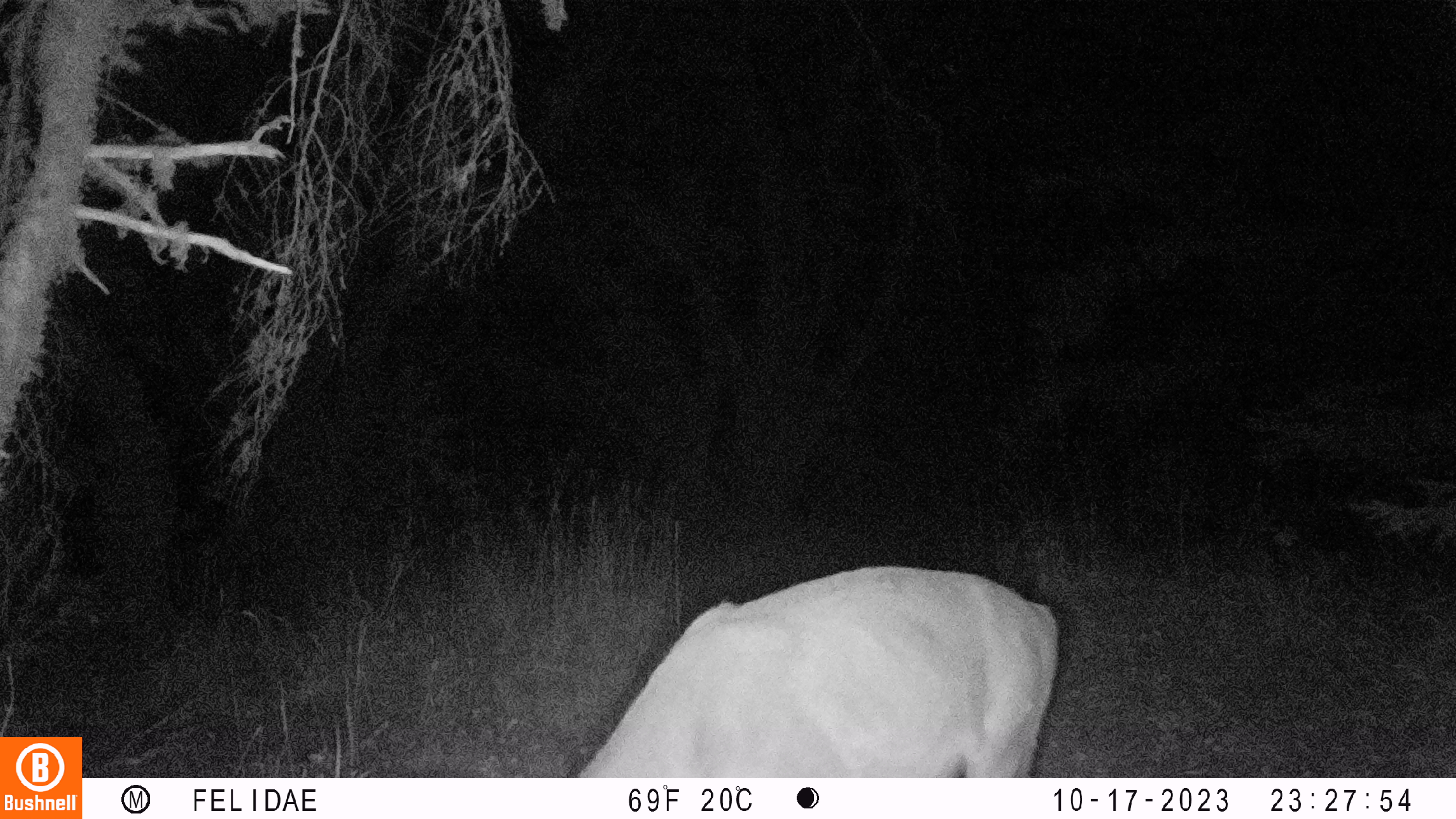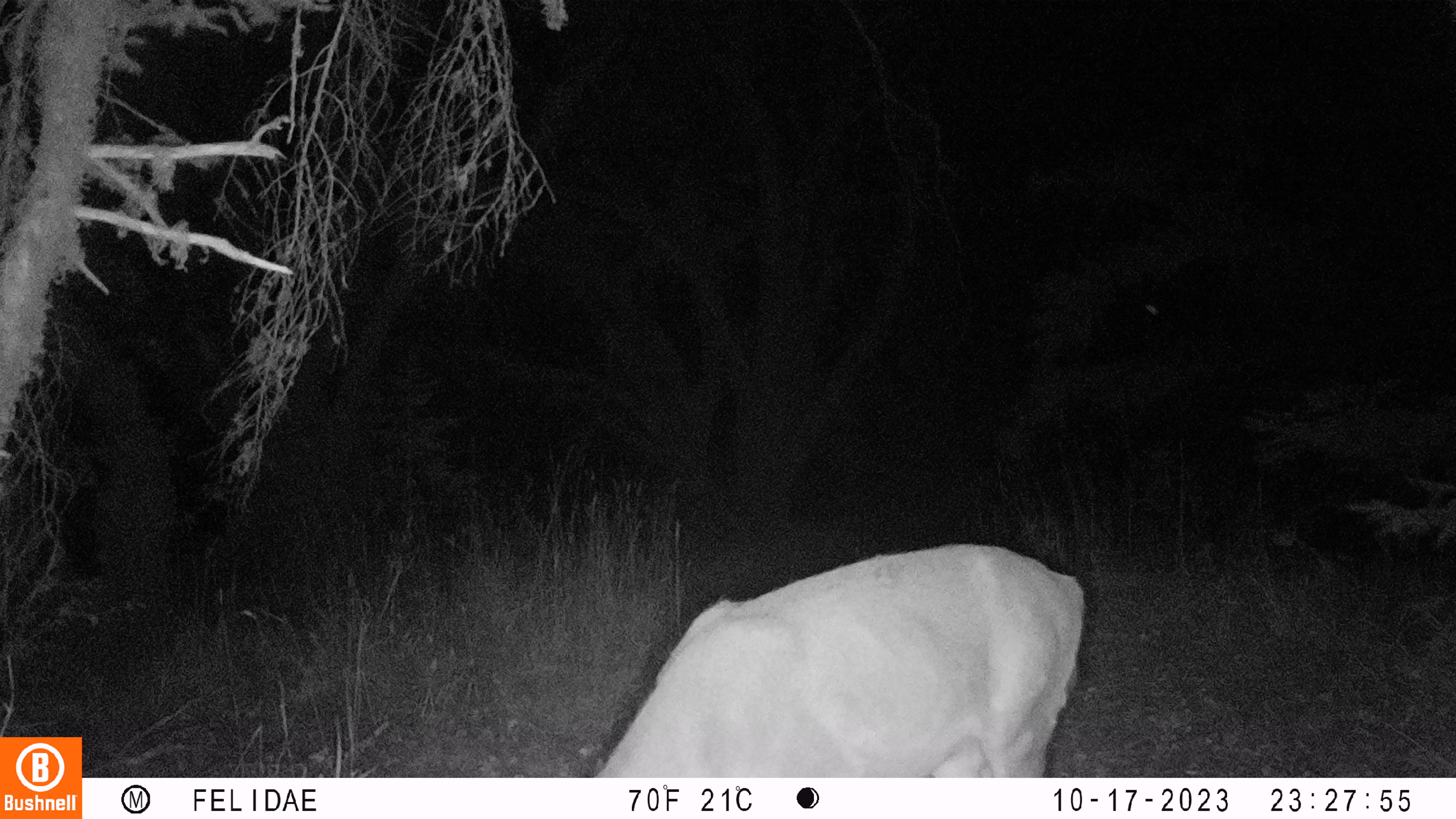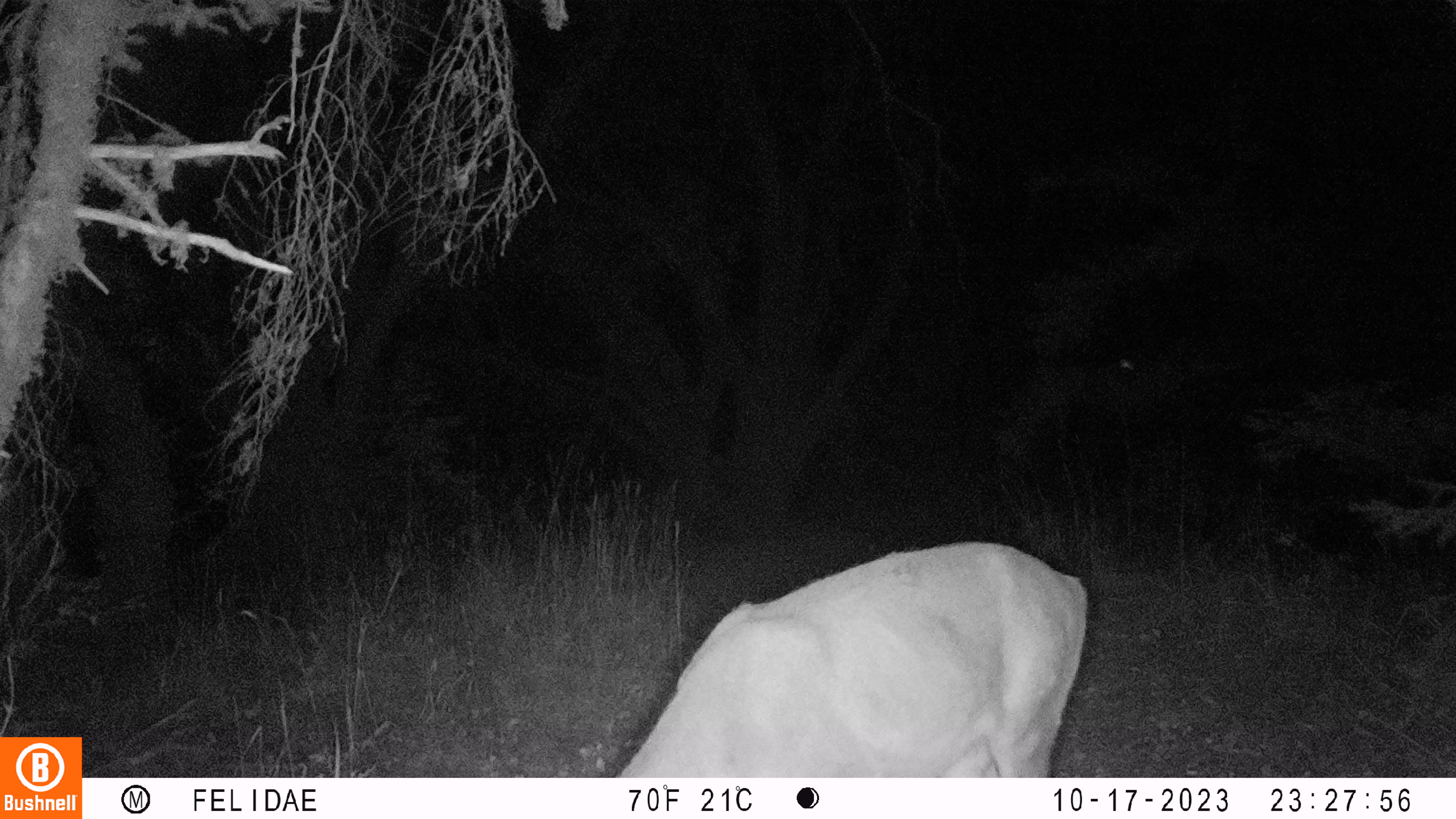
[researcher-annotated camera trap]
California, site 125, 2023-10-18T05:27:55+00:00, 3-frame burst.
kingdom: Animalia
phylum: Chordata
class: Mammalia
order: Artiodactyla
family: Cervidae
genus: Odocoileus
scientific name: Odocoileus hemionus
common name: mule deer